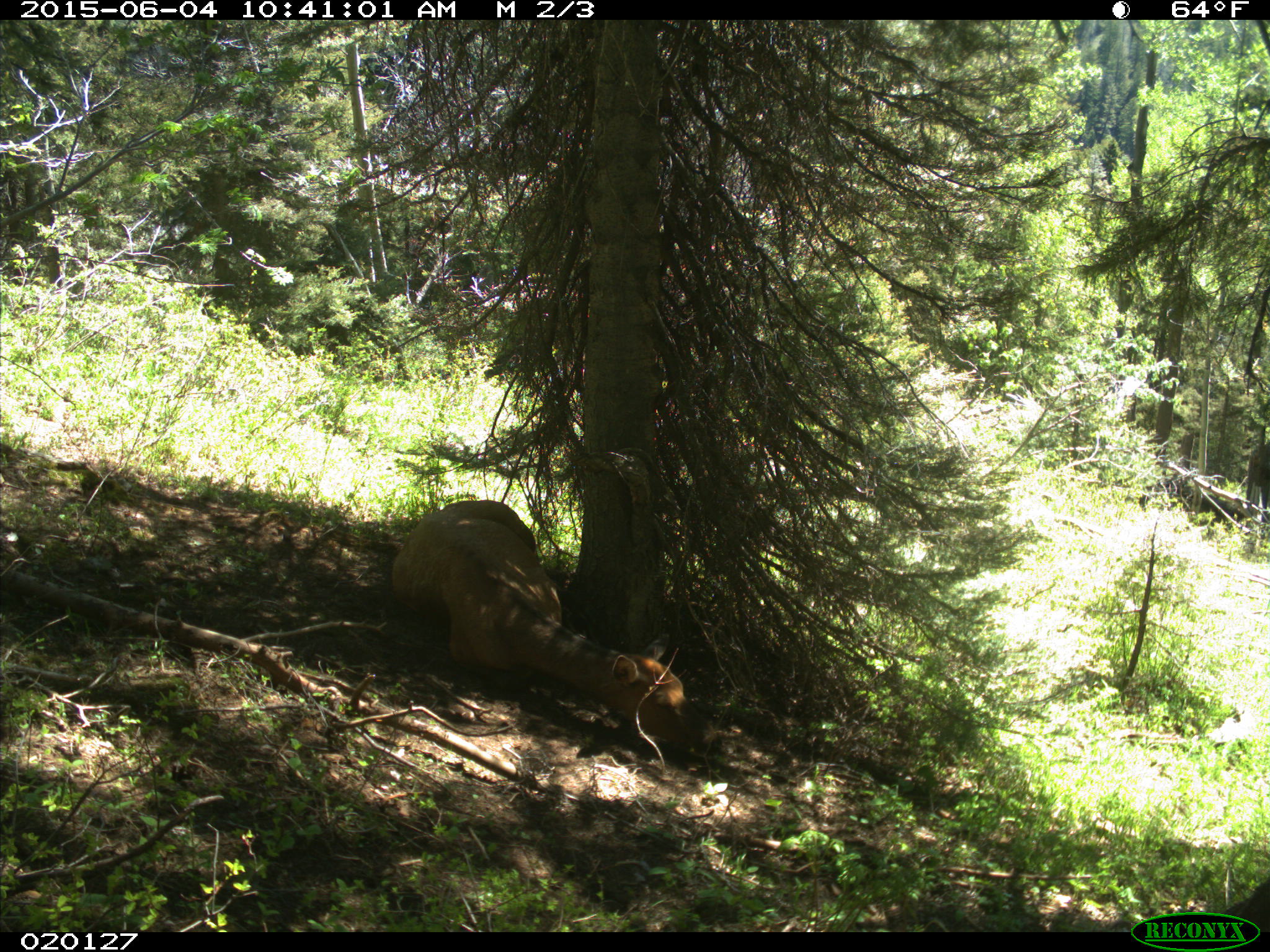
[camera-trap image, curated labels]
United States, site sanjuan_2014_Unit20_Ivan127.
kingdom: Animalia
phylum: Chordata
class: Mammalia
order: Artiodactyla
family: Cervidae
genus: Cervus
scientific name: Cervus elaphus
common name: red deer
Cervus elaphus (red deer).